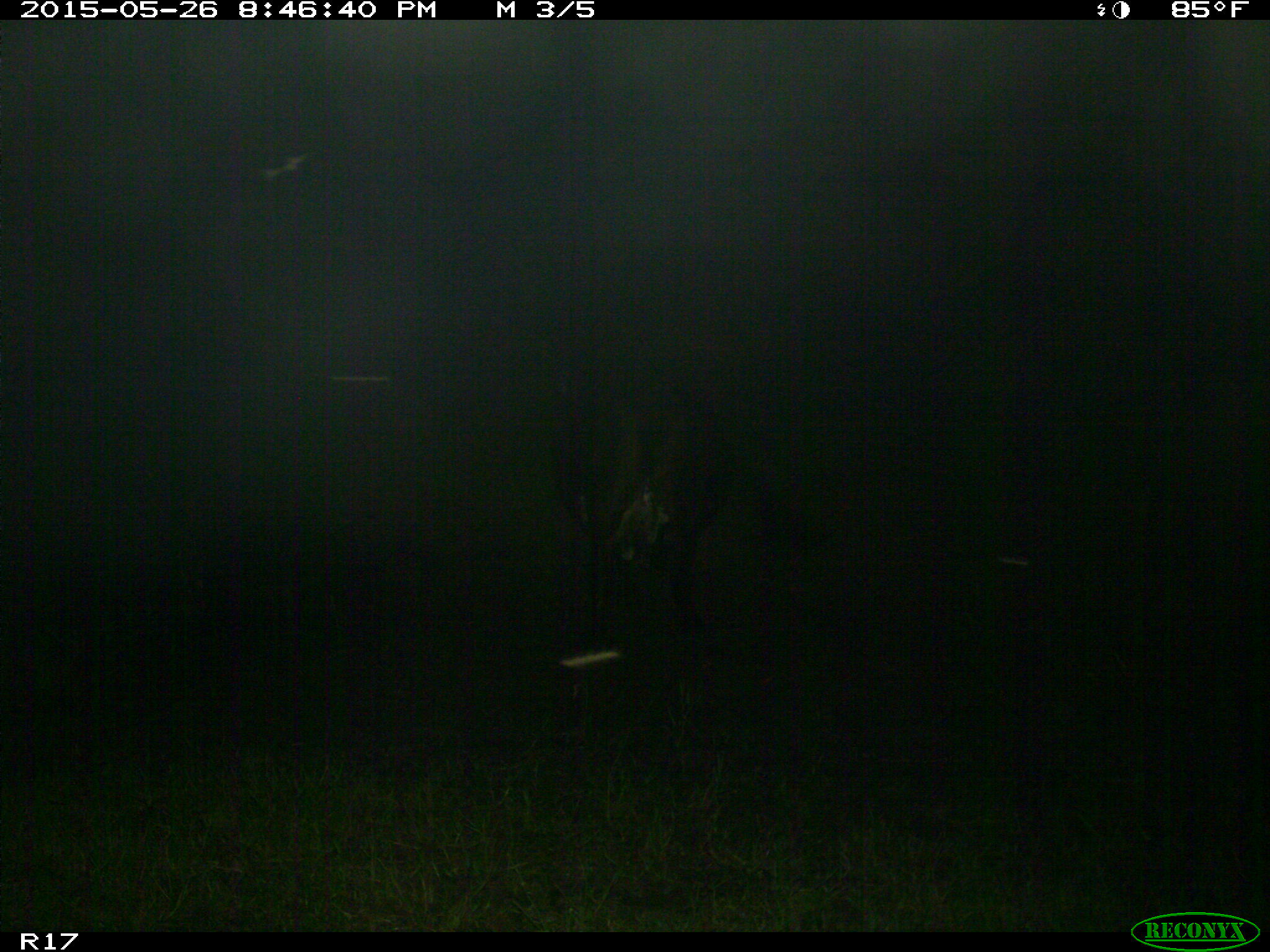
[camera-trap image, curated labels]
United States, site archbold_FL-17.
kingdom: Animalia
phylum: Chordata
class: Mammalia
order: Artiodactyla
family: Bovidae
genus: Bos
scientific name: Bos taurus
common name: domestic cow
Bos taurus (domestic cow).